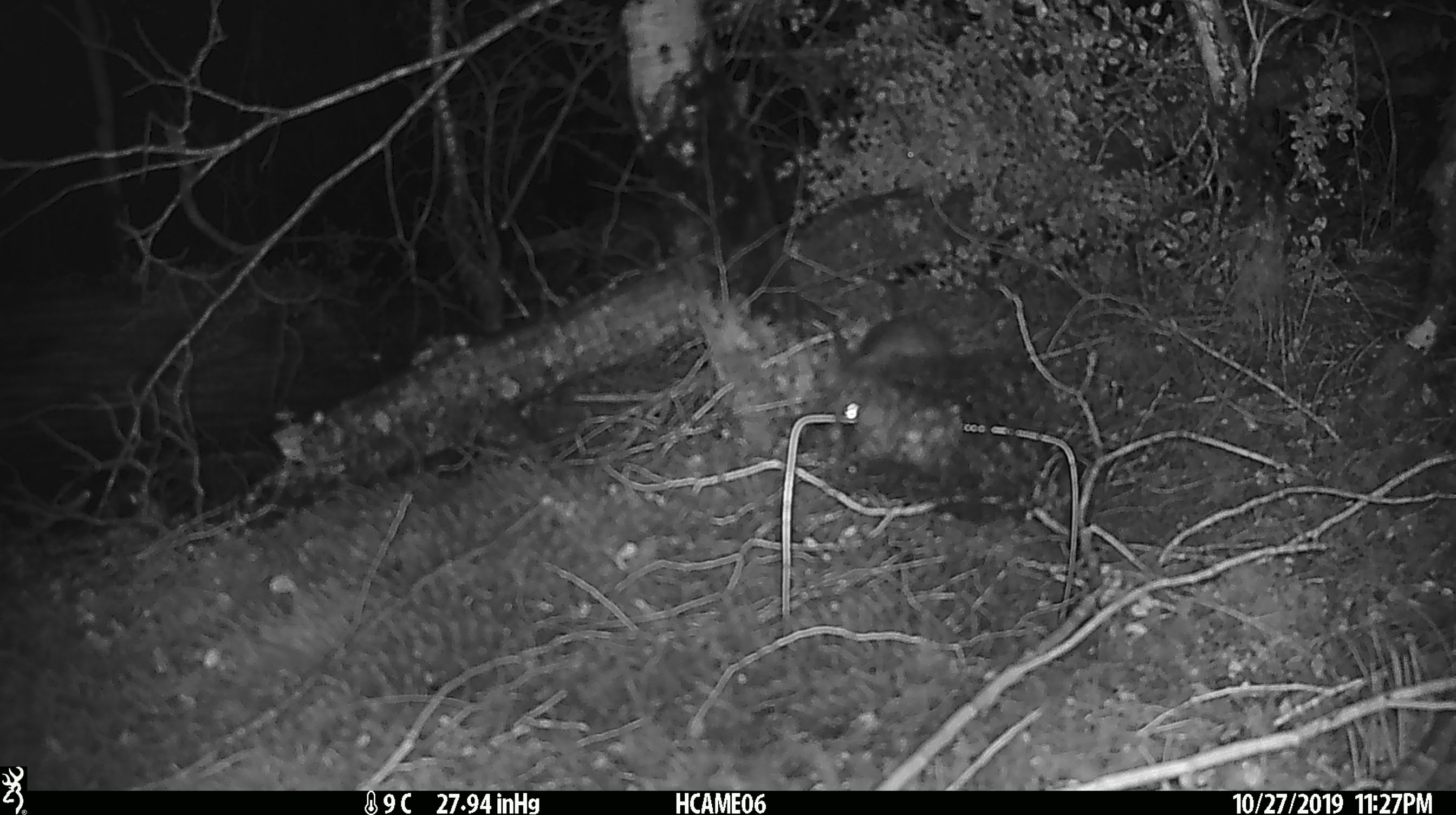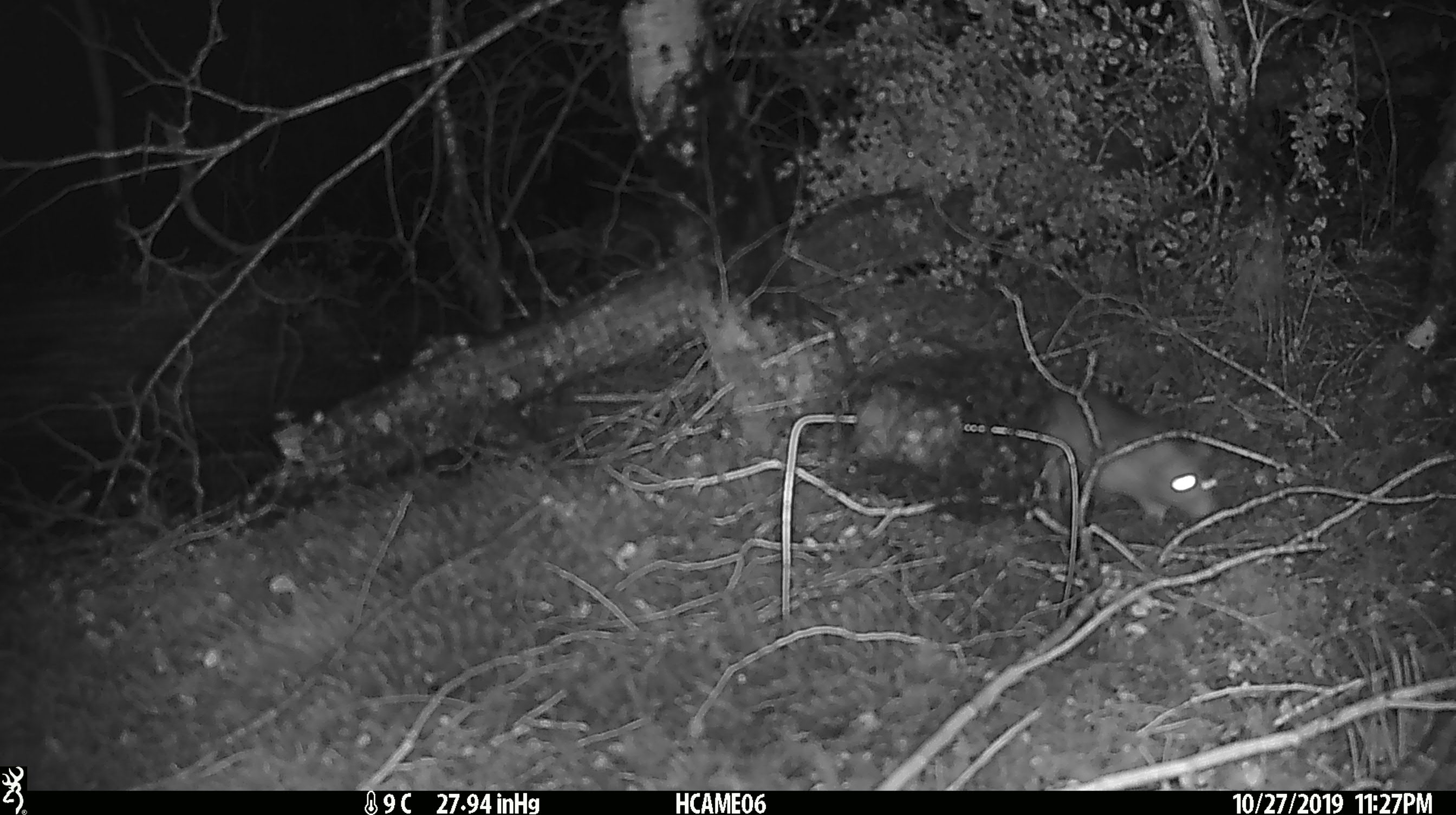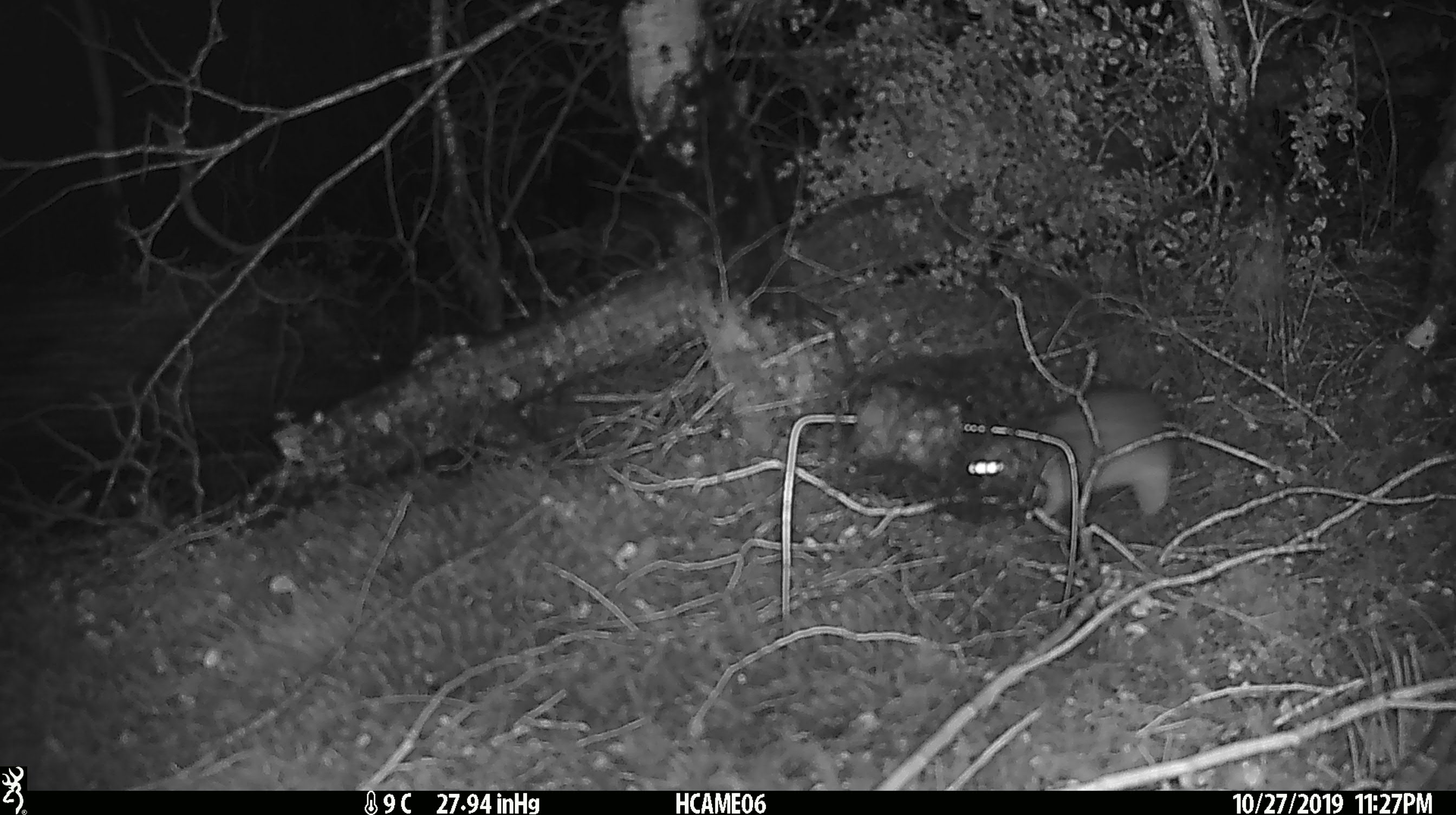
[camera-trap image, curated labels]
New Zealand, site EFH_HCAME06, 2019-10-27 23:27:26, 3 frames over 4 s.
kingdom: Animalia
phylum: Chordata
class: Mammalia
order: Rodentia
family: Muridae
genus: Rattus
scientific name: Rattus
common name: rat